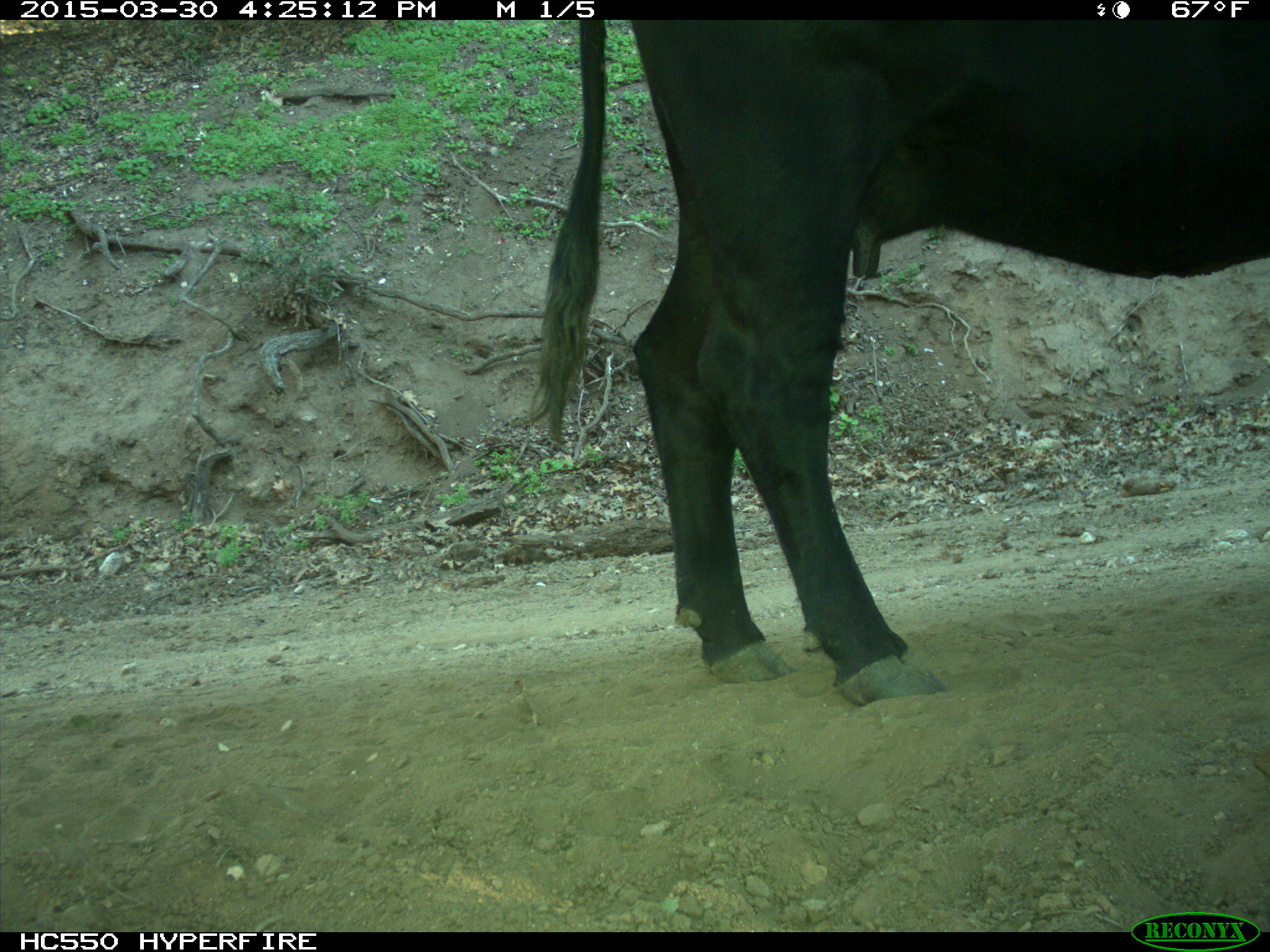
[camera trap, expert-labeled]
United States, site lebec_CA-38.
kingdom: Animalia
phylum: Chordata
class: Mammalia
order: Artiodactyla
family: Bovidae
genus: Bos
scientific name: Bos taurus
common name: domestic cow